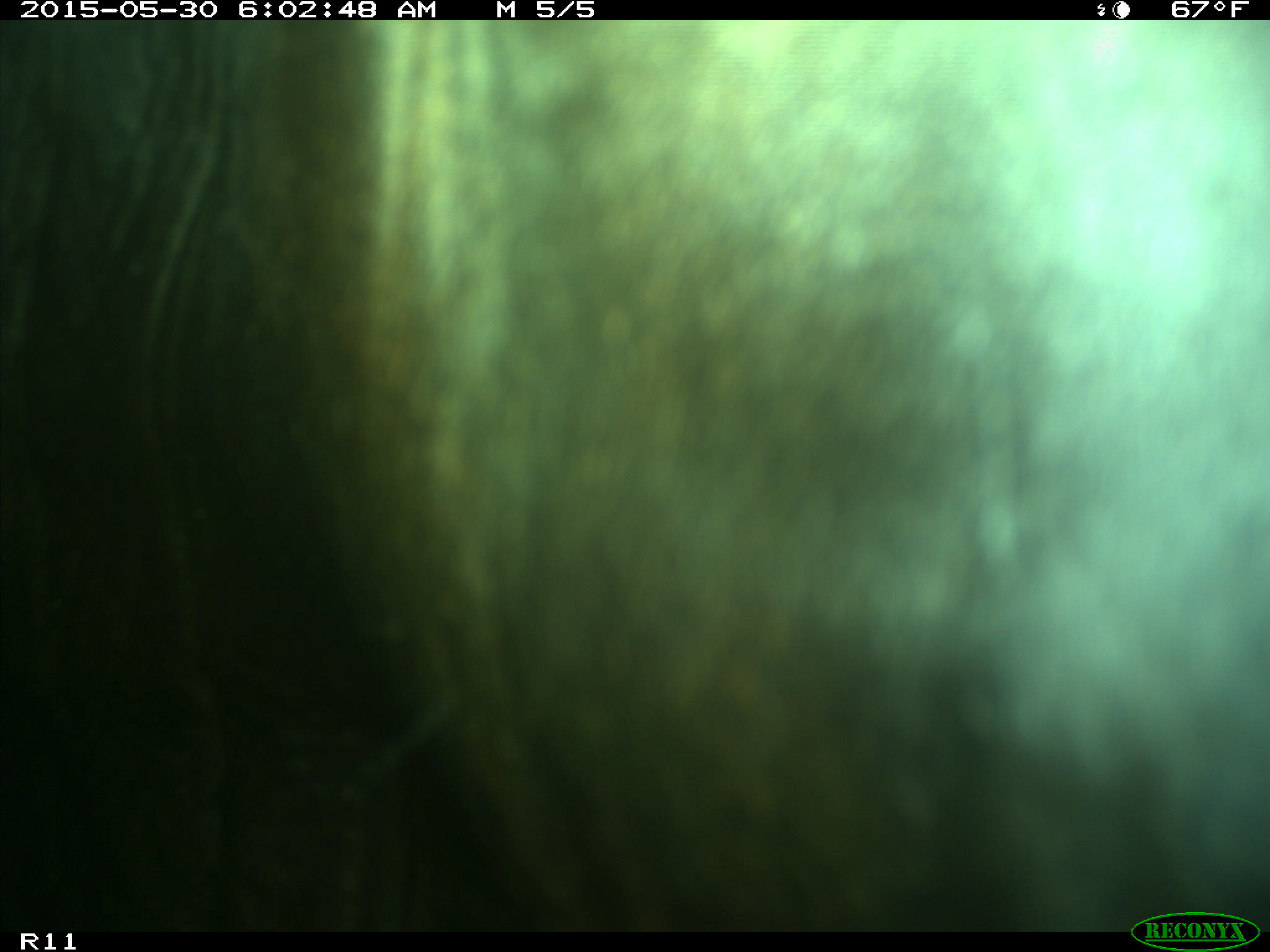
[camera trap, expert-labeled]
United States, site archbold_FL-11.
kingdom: Animalia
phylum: Chordata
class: Mammalia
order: Artiodactyla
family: Bovidae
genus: Bos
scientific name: Bos taurus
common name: domestic cow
Bos taurus (domestic cow).